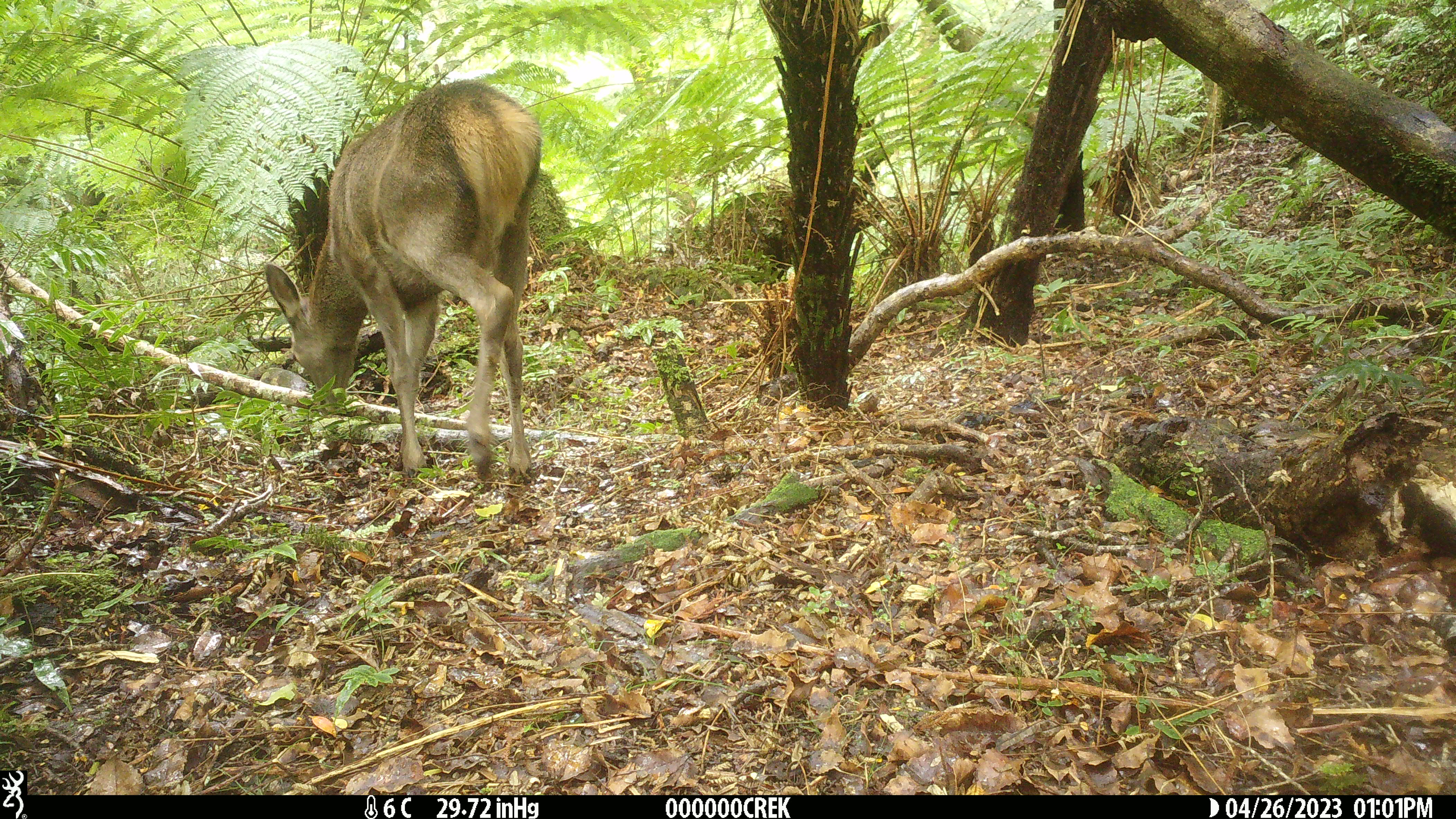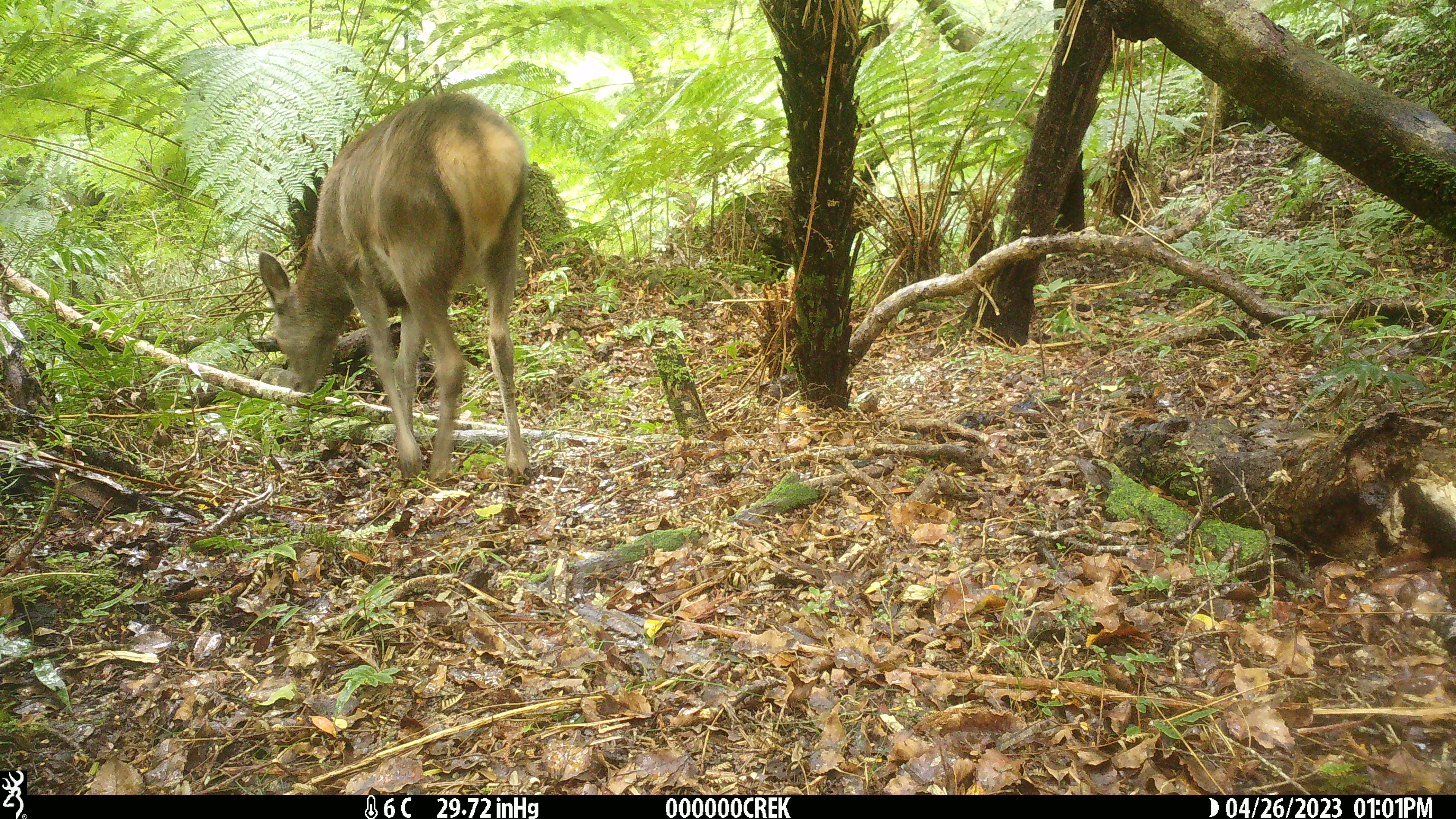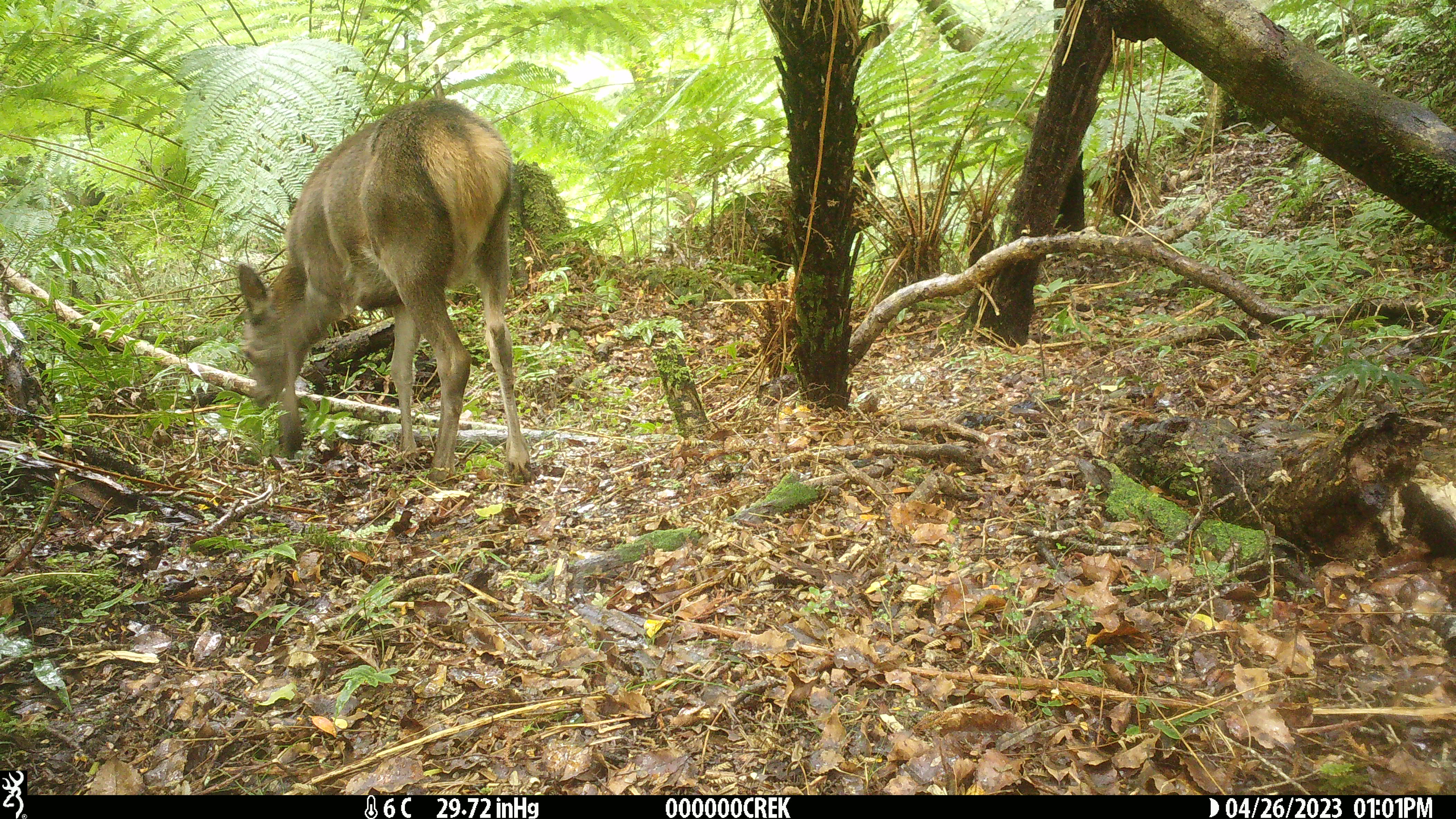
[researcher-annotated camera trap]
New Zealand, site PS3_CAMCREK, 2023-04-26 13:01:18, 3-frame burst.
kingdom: Animalia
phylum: Chordata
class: Mammalia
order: Artiodactyla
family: Cervidae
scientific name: Cervidae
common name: deer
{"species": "deer (Cervidae)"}